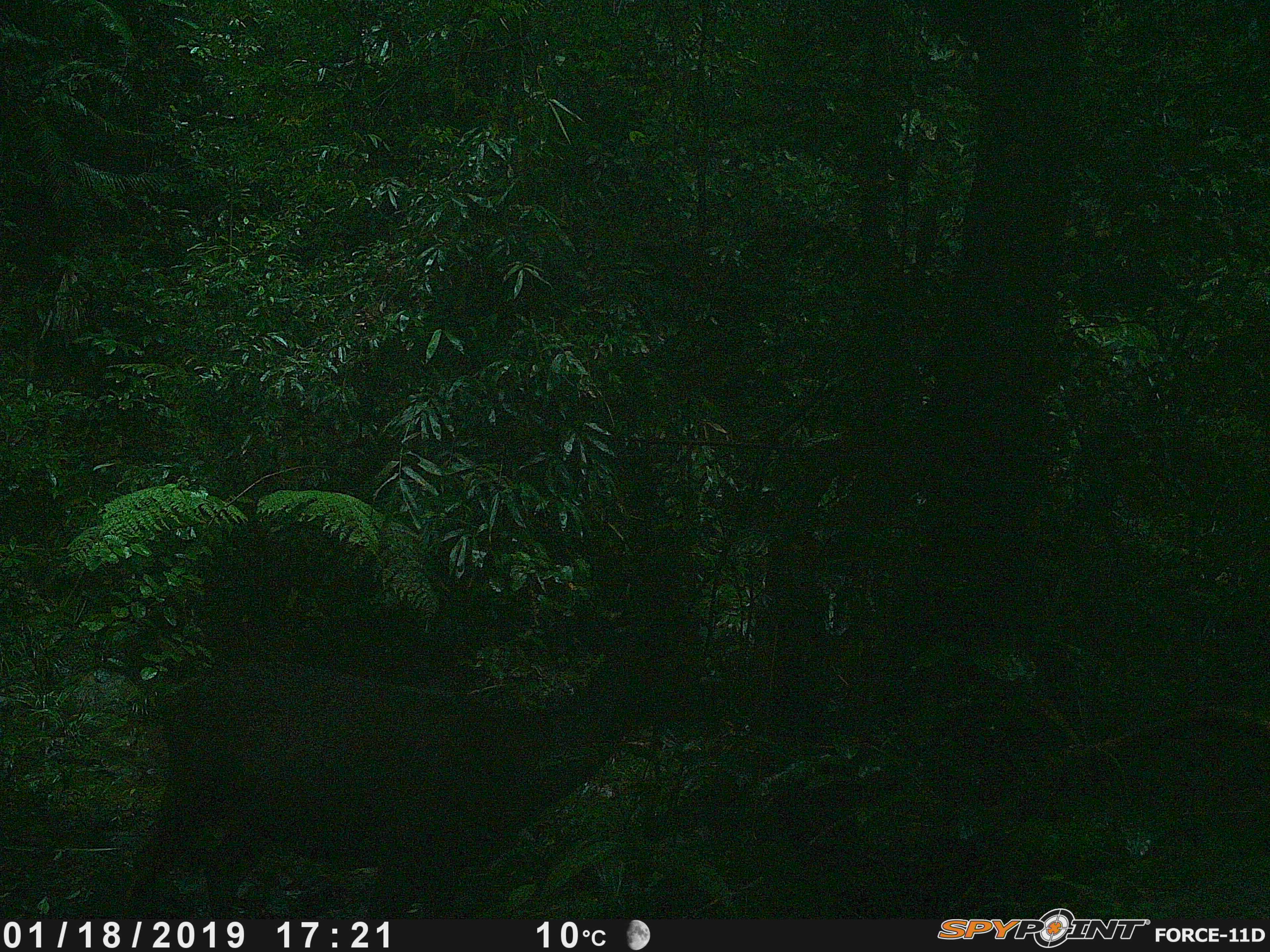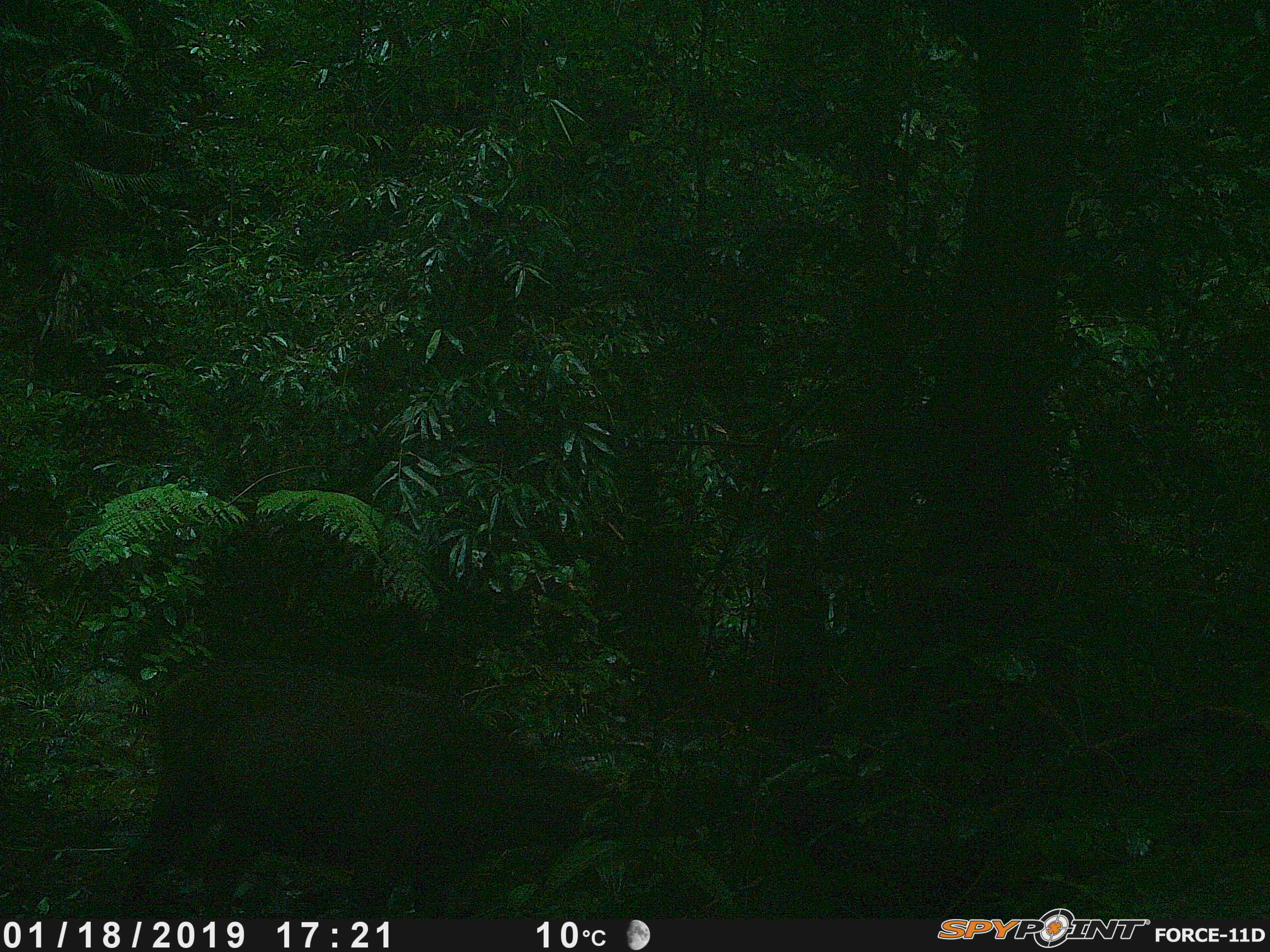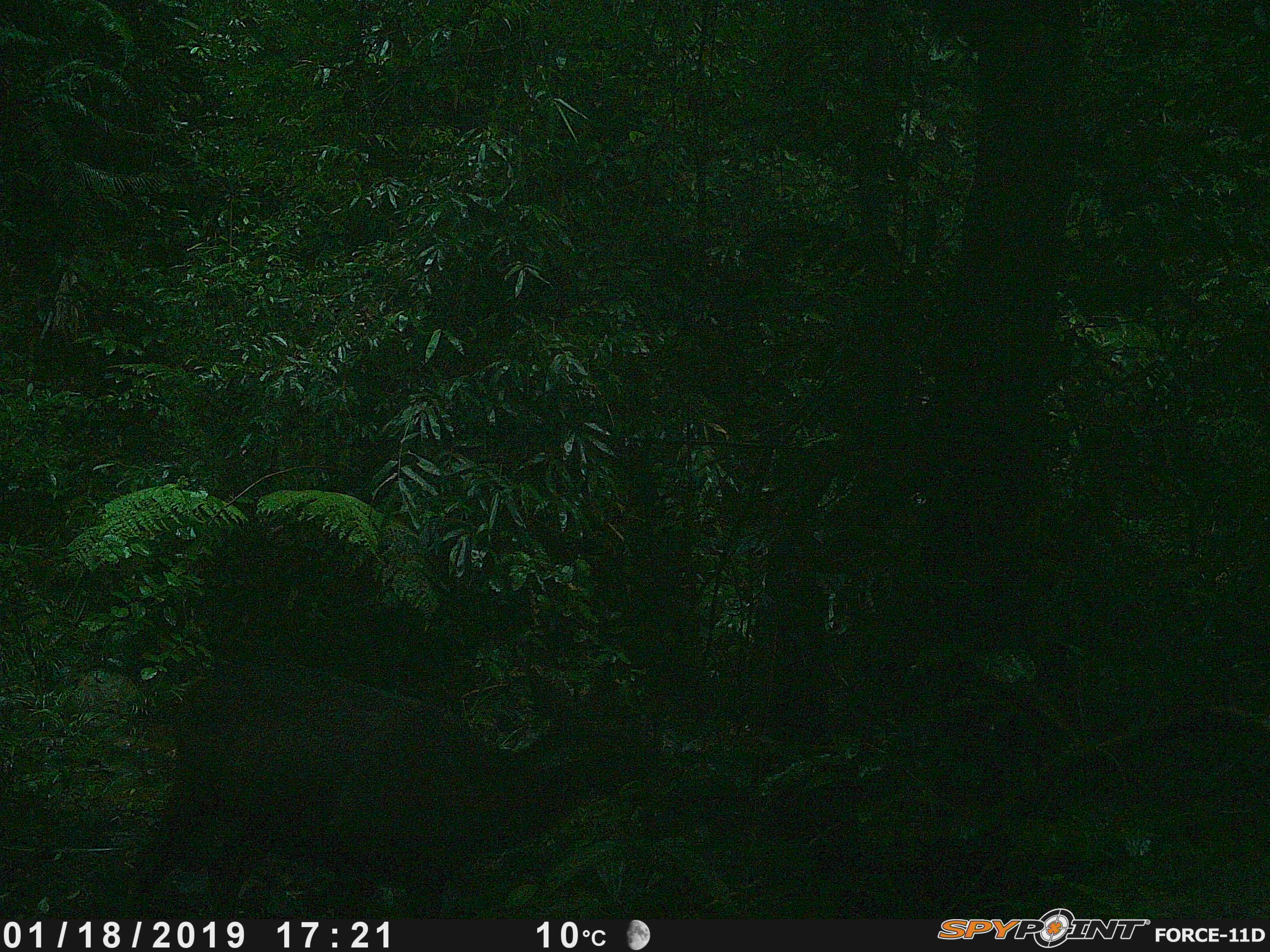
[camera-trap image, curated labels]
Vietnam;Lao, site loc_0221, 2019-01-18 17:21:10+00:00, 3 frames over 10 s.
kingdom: Animalia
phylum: Chordata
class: Mammalia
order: Artiodactyla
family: Cervidae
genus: Rusa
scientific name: Rusa unicolor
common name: sambar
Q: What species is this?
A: Sambar (Rusa unicolor).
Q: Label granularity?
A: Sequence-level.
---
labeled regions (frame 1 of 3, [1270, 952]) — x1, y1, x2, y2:
sambar: 124, 631, 693, 920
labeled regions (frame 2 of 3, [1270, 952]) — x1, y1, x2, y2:
sambar: 117, 659, 617, 920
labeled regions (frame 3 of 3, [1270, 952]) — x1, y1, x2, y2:
sambar: 123, 661, 633, 920